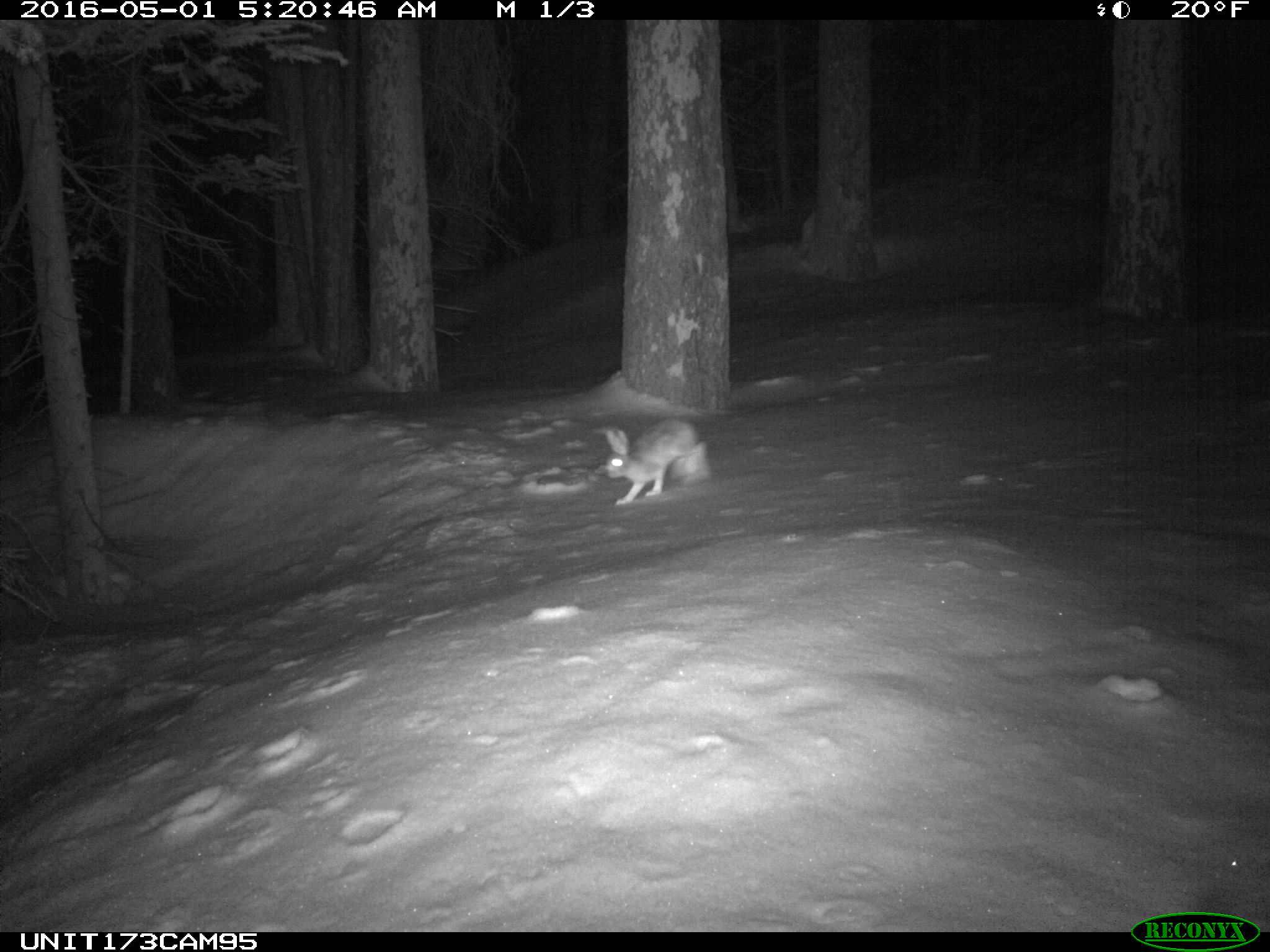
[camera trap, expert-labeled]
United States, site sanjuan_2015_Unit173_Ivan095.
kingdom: Animalia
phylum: Chordata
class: Mammalia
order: Lagomorpha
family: Leporidae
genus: Lepus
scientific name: Lepus americanus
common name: snowshoe hare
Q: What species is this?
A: Lepus americanus (snowshoe hare).